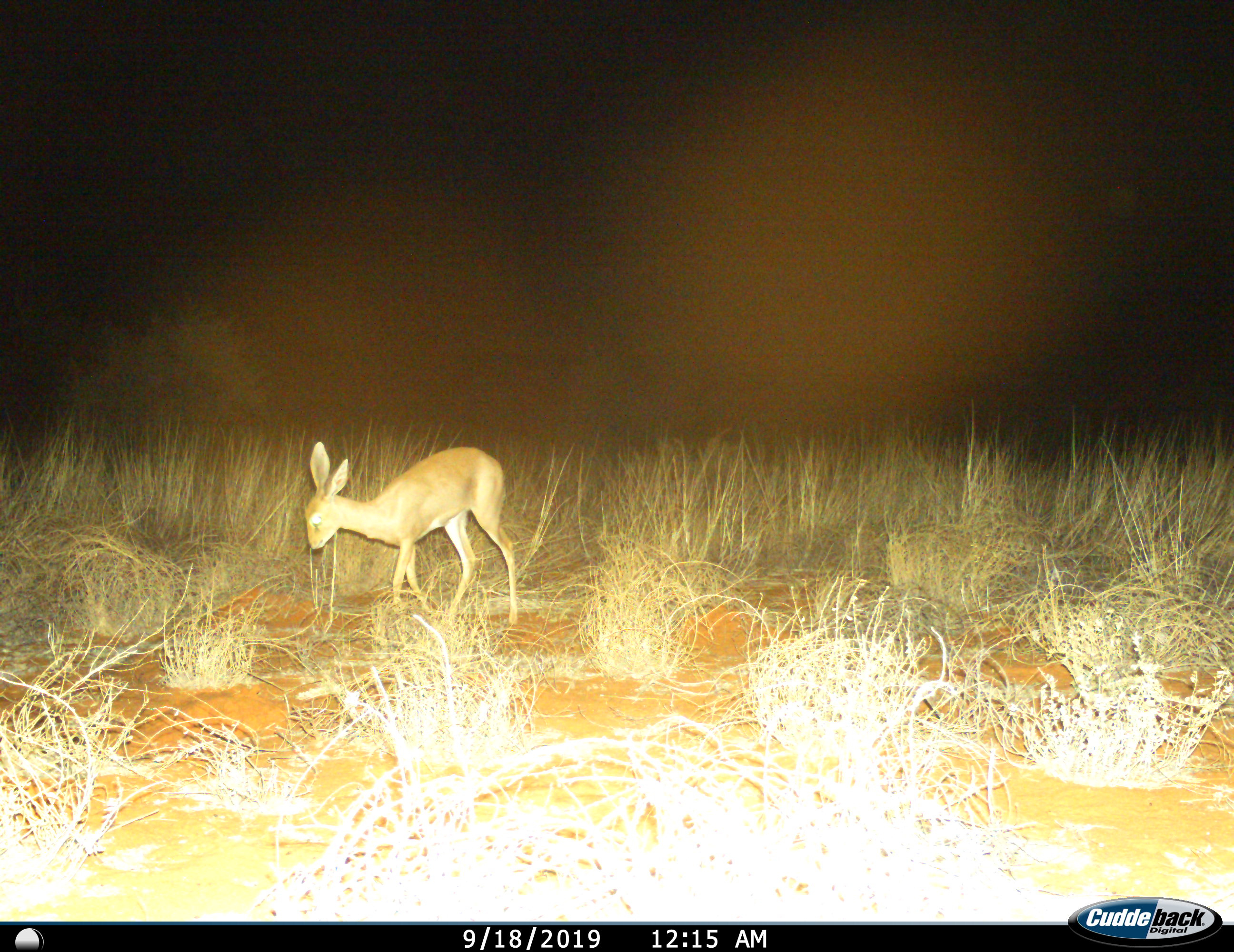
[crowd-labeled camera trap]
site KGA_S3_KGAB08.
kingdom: Animalia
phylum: Chordata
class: Mammalia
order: Artiodactyla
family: Bovidae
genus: Raphicerus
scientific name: Raphicerus campestris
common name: steenbok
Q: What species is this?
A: Steenbok (Raphicerus campestris).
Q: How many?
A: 1.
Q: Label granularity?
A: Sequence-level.